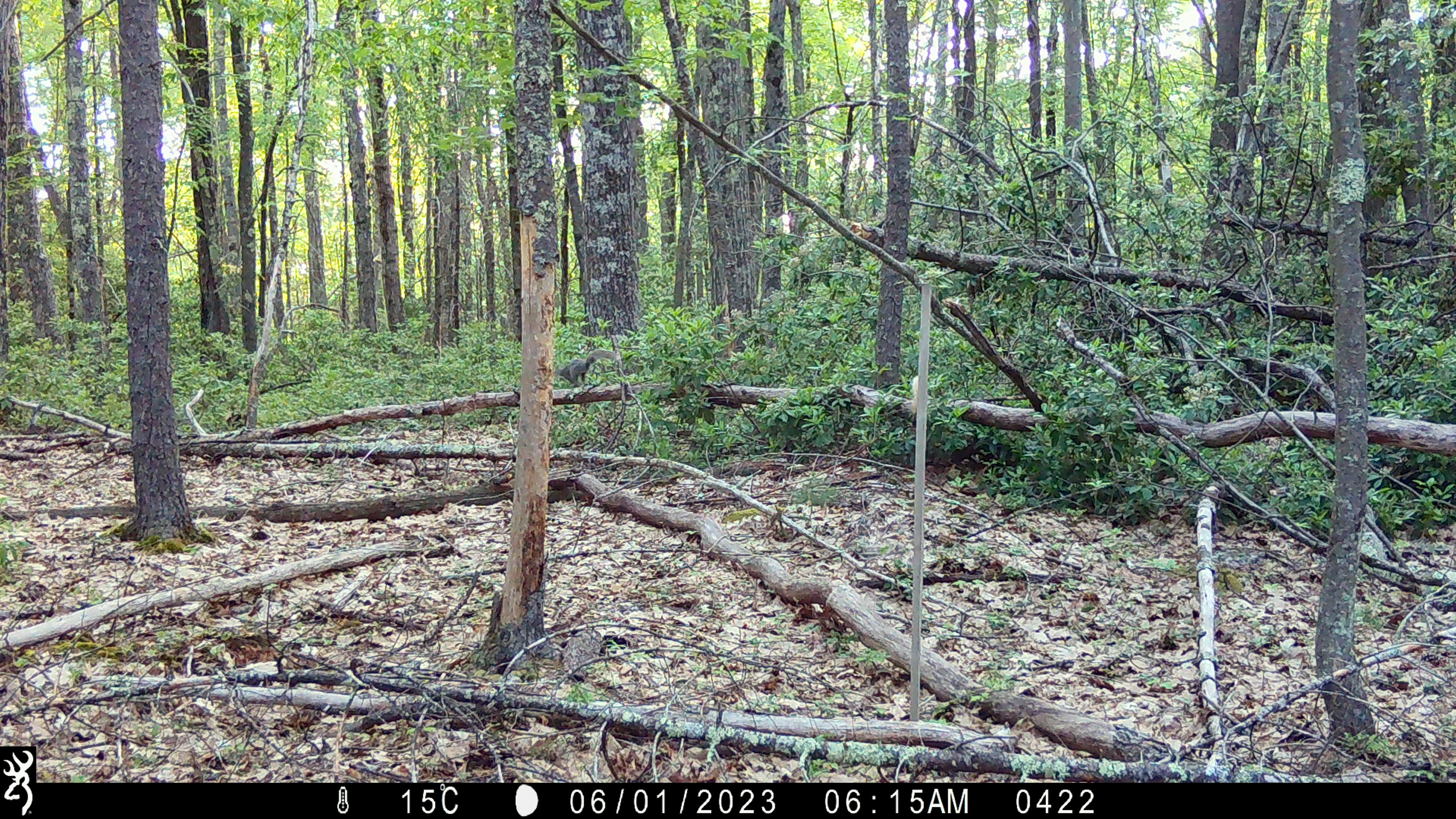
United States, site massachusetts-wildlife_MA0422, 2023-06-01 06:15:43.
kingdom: Animalia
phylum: Chordata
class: Mammalia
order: Rodentia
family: Sciuridae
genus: Sciurus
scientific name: Sciurus carolinensis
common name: gray squirrel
Gray squirrel (Sciurus carolinensis).